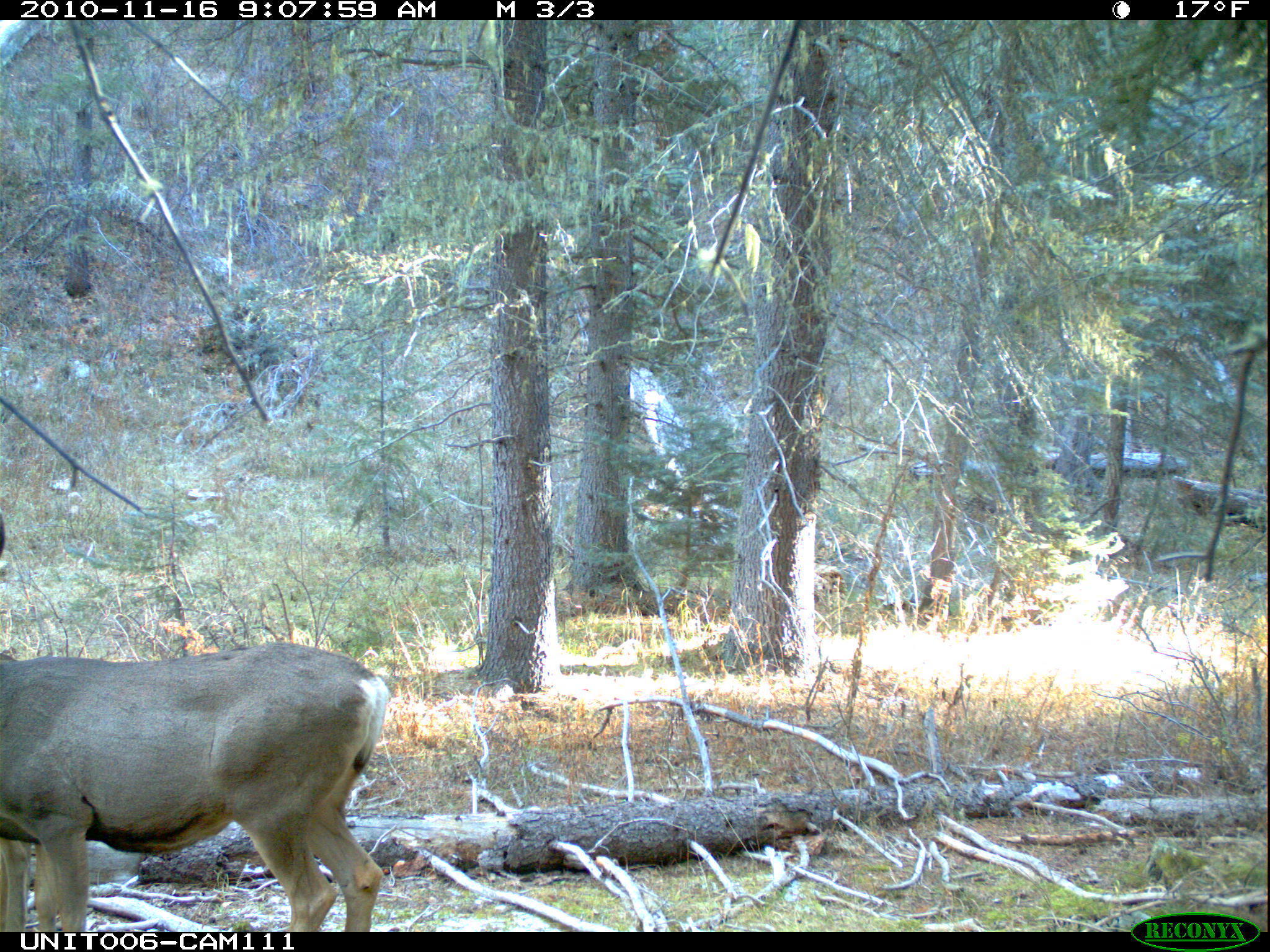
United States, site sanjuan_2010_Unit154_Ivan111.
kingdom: Animalia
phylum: Chordata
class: Mammalia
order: Artiodactyla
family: Cervidae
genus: Odocoileus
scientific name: Odocoileus hemionus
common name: mule deer